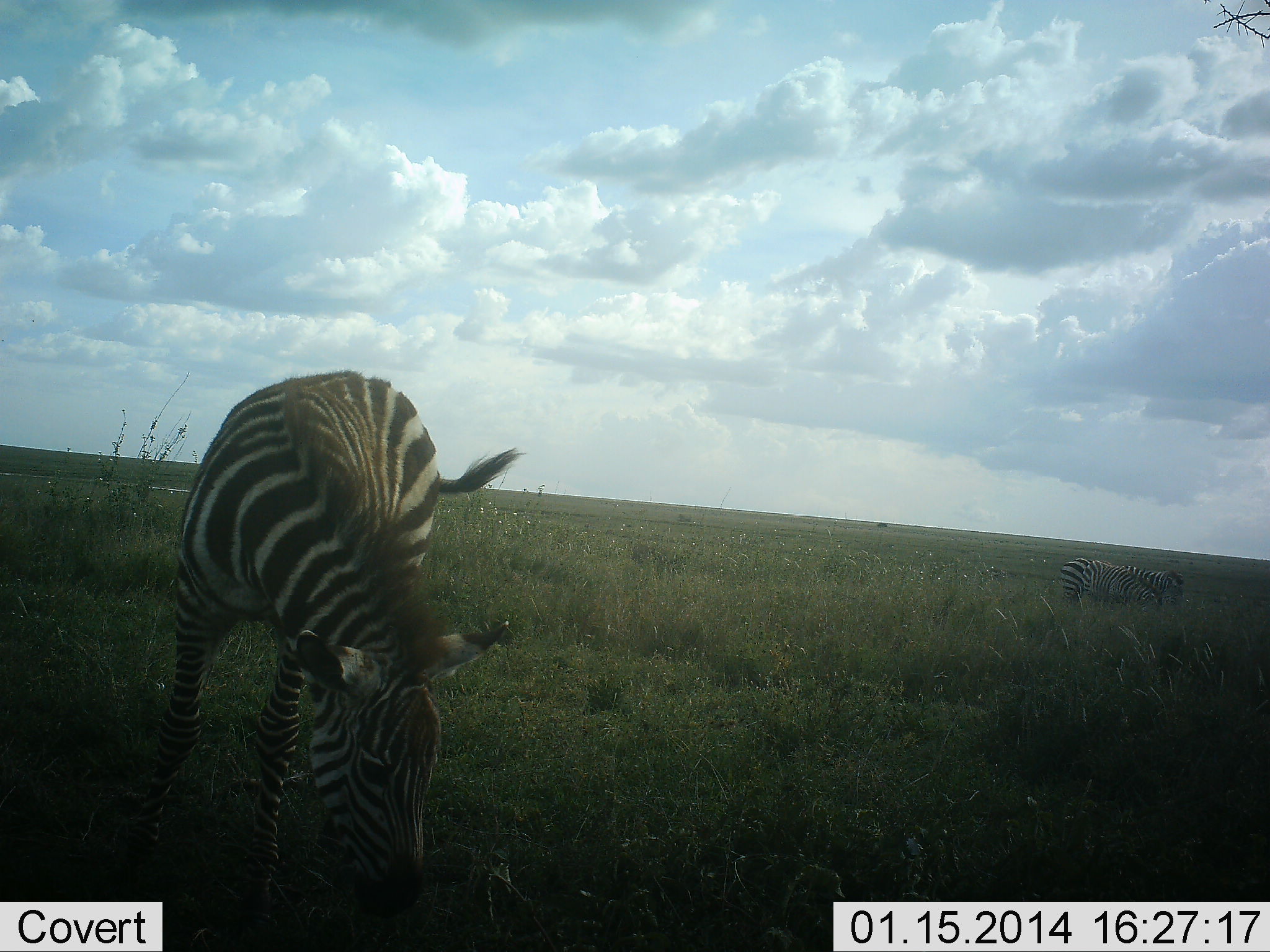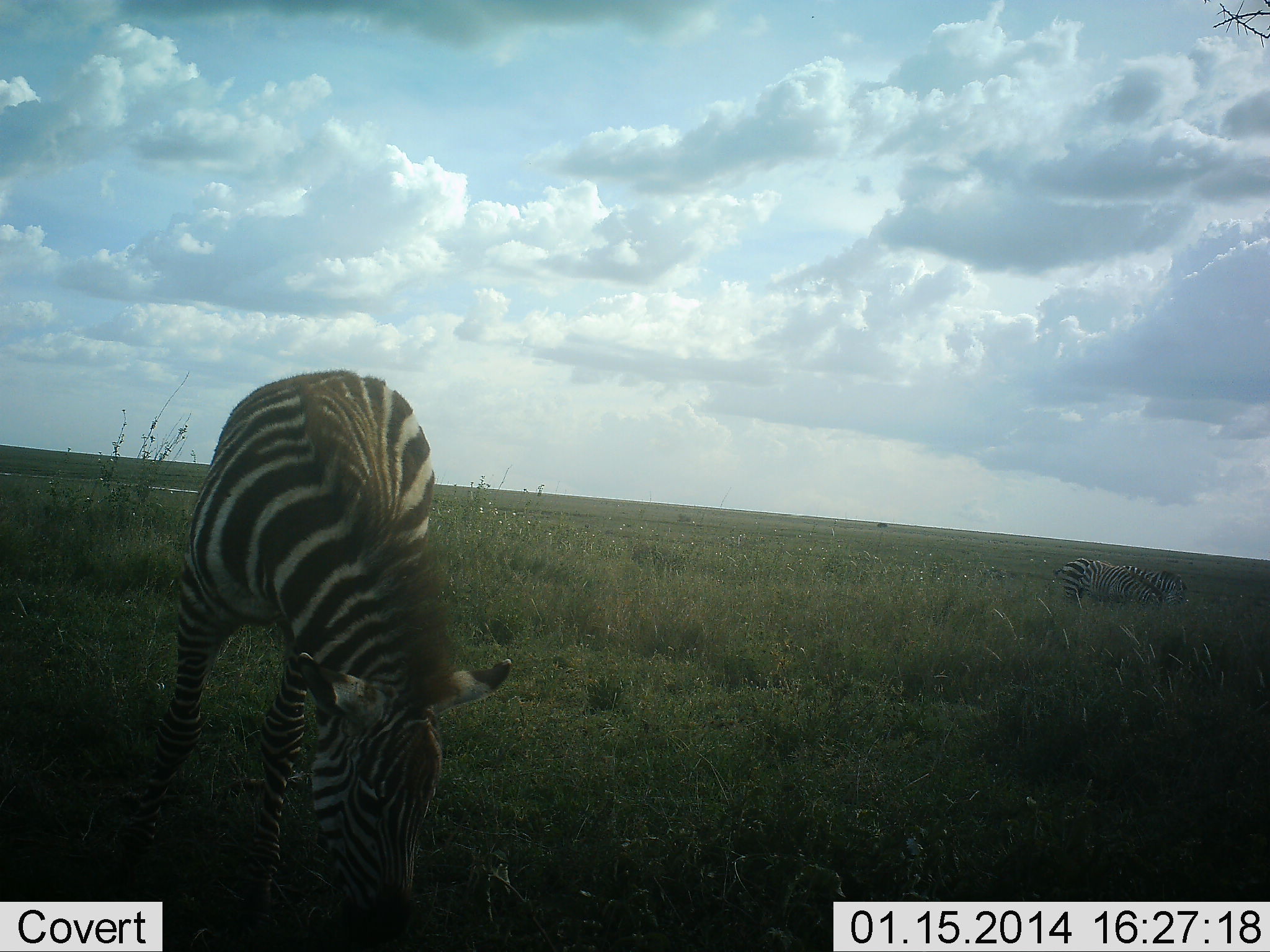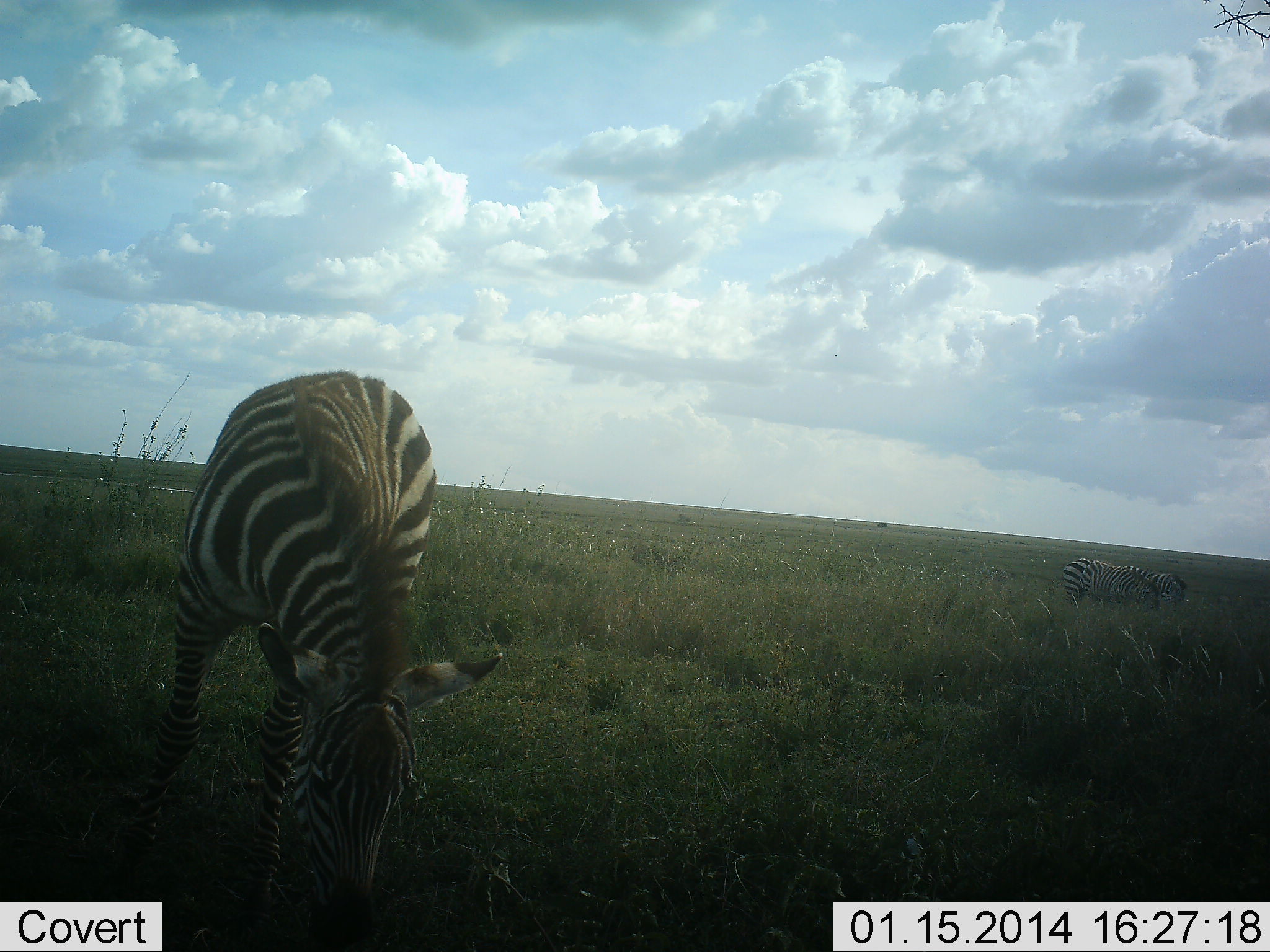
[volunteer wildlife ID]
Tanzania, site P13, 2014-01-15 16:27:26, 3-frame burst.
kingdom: Animalia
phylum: Chordata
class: Mammalia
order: Perissodactyla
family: Equidae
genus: Equus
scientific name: Equus quagga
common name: plains zebra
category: zebra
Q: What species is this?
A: Zebra (plains zebra) (Equus quagga).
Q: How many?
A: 2.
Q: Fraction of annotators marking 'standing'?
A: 0%.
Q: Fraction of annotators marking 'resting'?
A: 0%.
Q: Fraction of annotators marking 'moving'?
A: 0%.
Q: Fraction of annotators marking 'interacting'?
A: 0%.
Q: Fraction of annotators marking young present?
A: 10%.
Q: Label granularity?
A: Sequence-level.